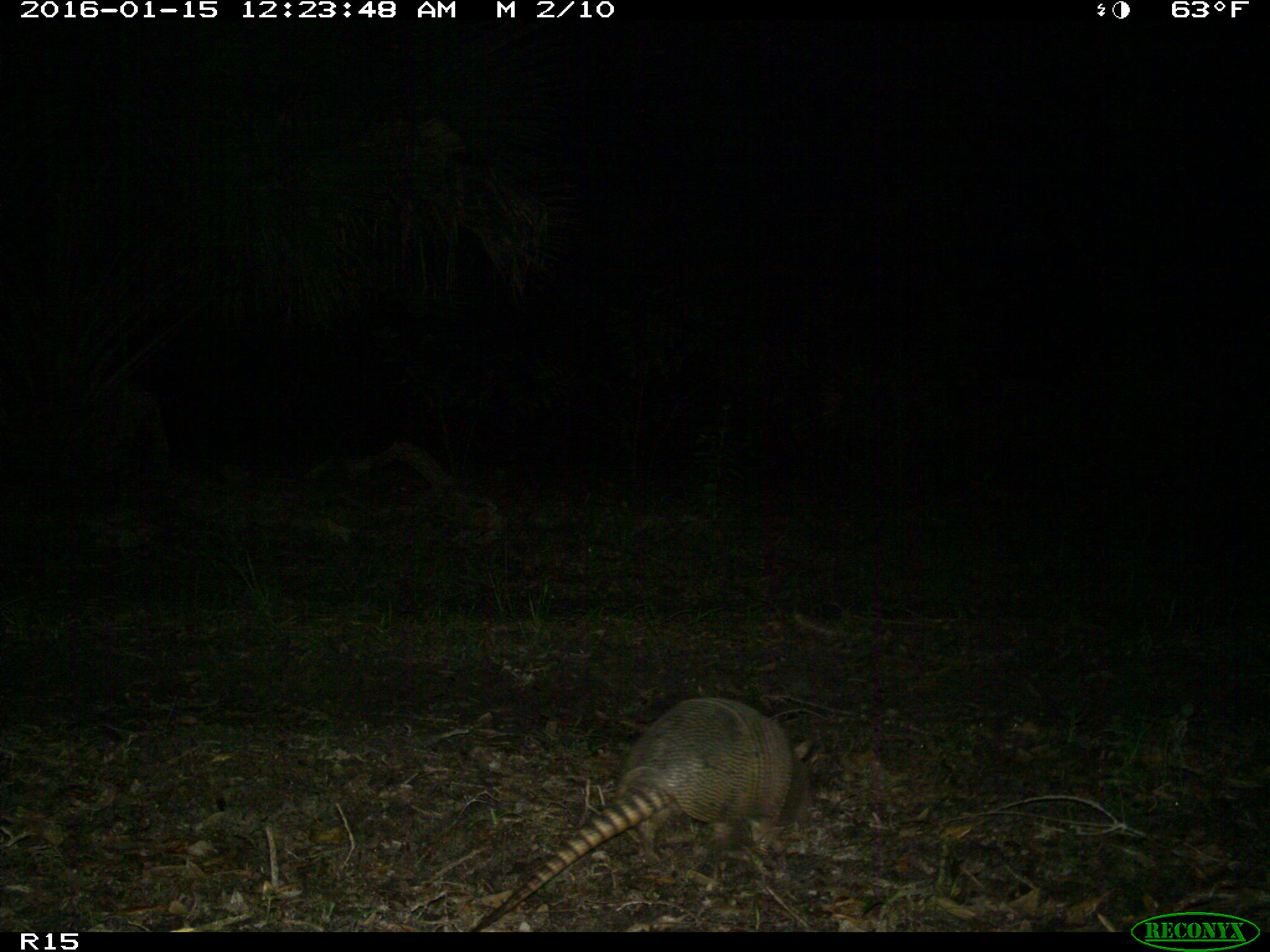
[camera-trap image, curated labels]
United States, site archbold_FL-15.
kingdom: Animalia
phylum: Chordata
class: Mammalia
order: Cingulata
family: Dasypodidae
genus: Dasypus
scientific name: Dasypus novemcinctus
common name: nine-banded armadillo